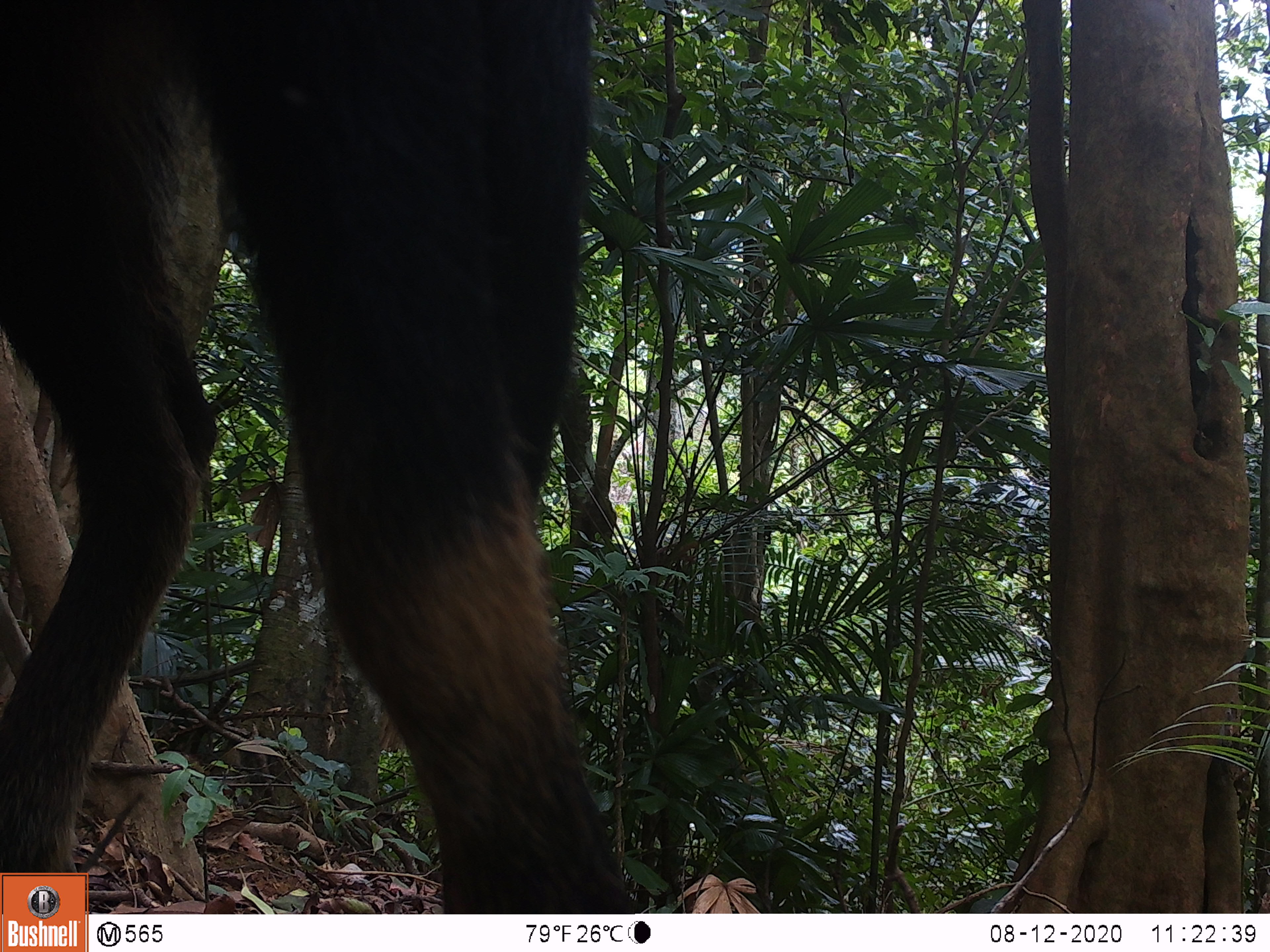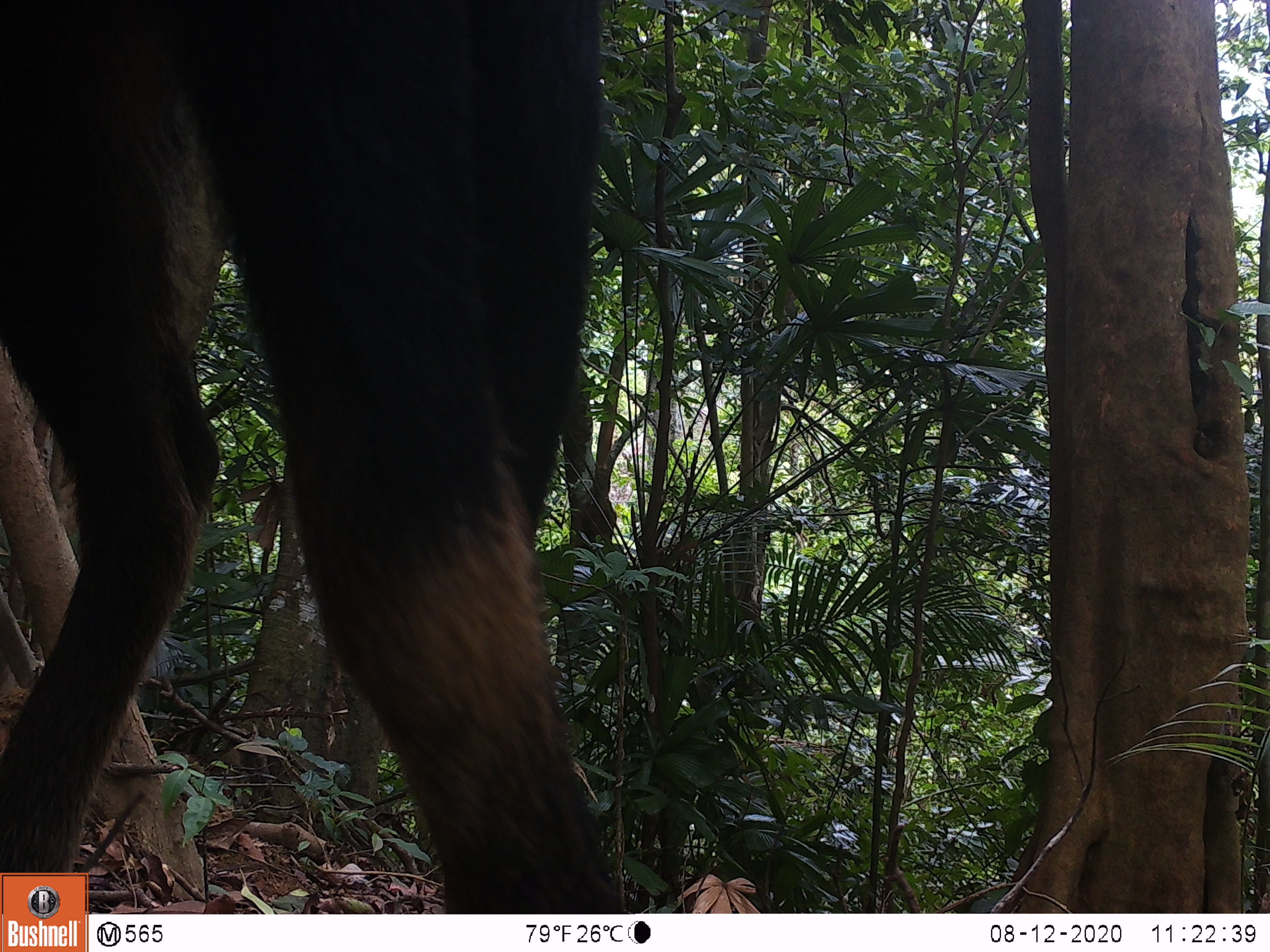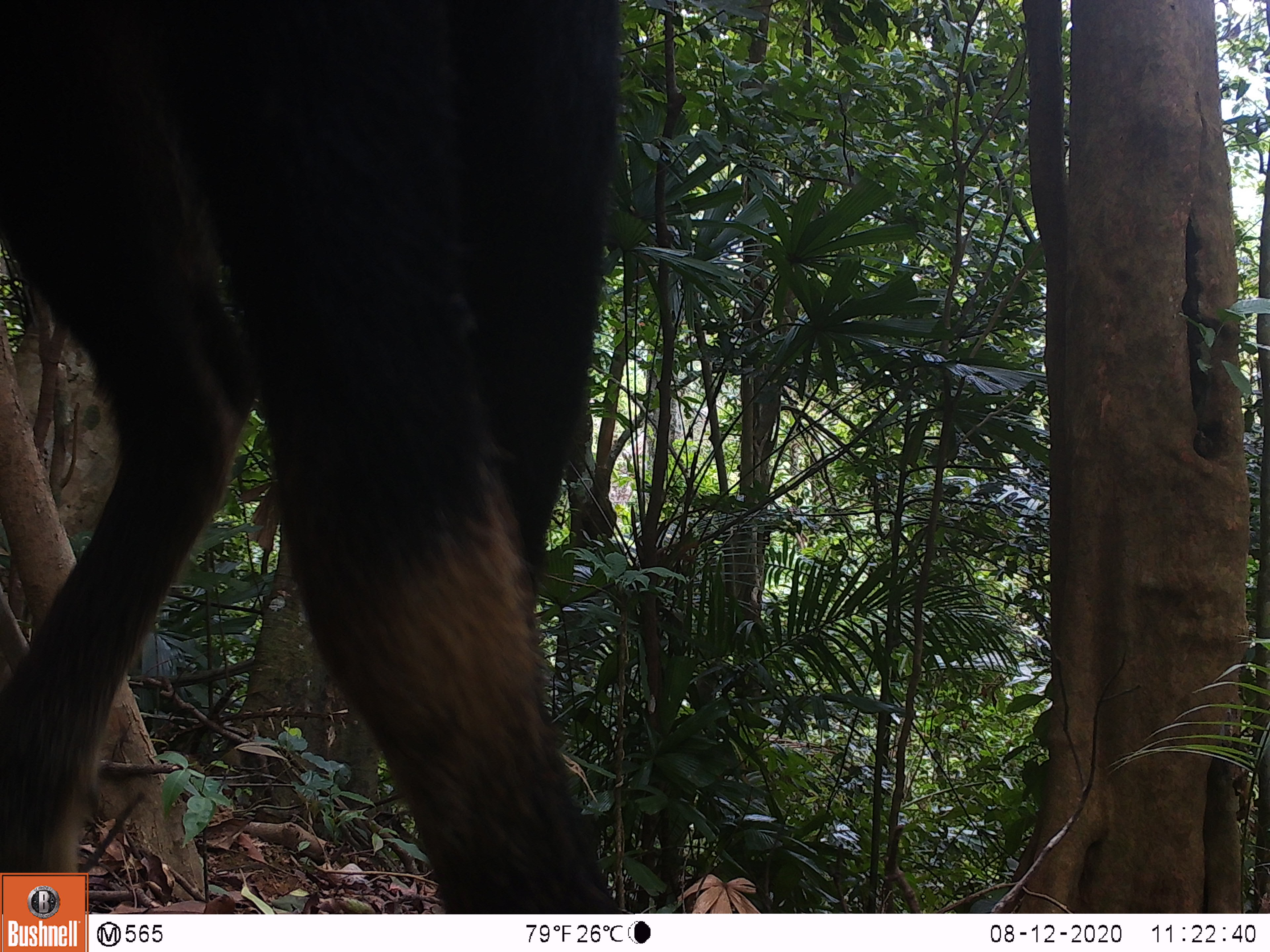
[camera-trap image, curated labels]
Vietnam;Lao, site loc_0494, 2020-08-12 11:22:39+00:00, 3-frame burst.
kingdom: Animalia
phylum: Chordata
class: Mammalia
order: Artiodactyla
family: Bovidae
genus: Capricornis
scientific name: Capricornis sumatraensis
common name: chinese serow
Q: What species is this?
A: Chinese serow (Capricornis sumatraensis).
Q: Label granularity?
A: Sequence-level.